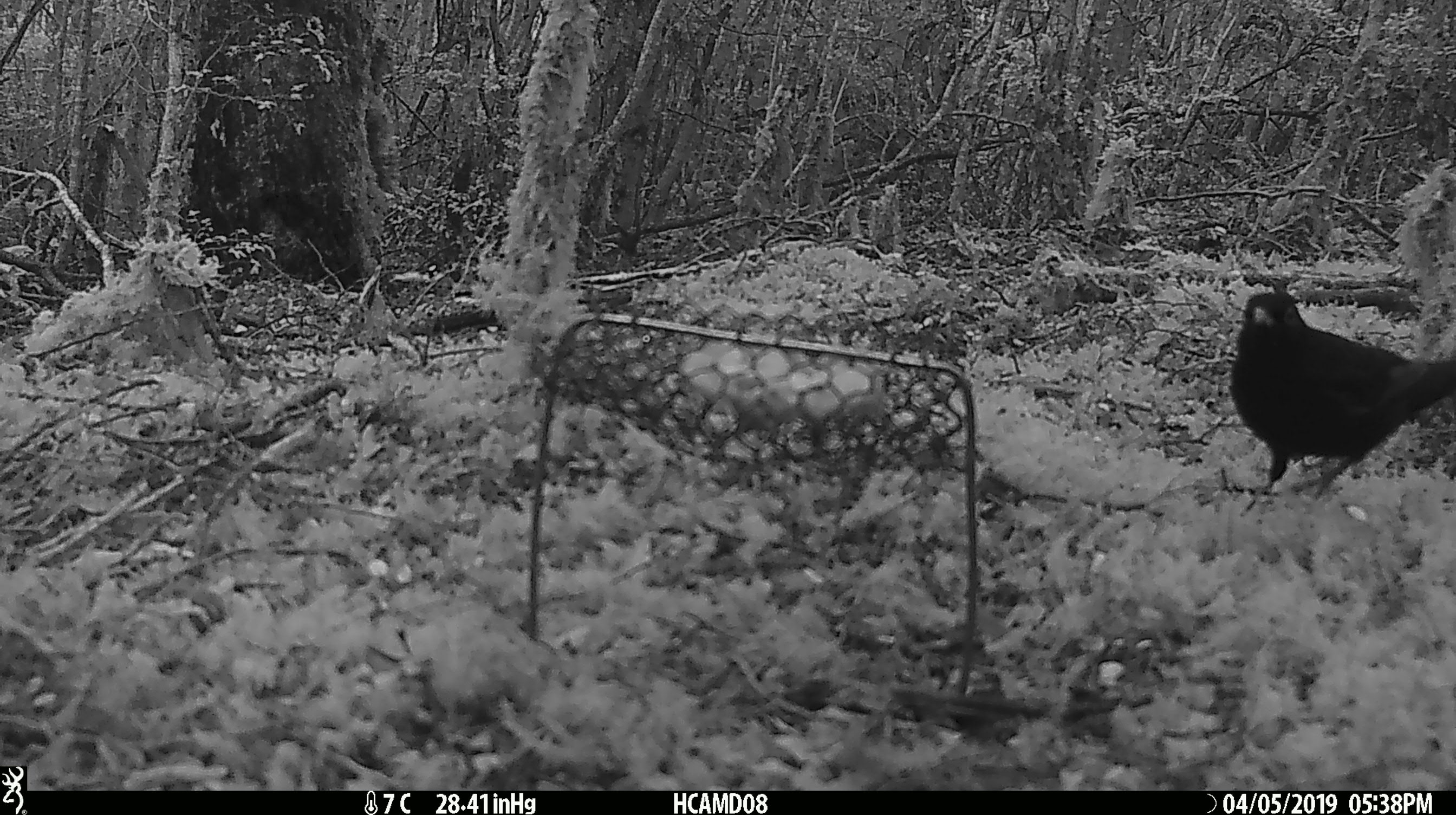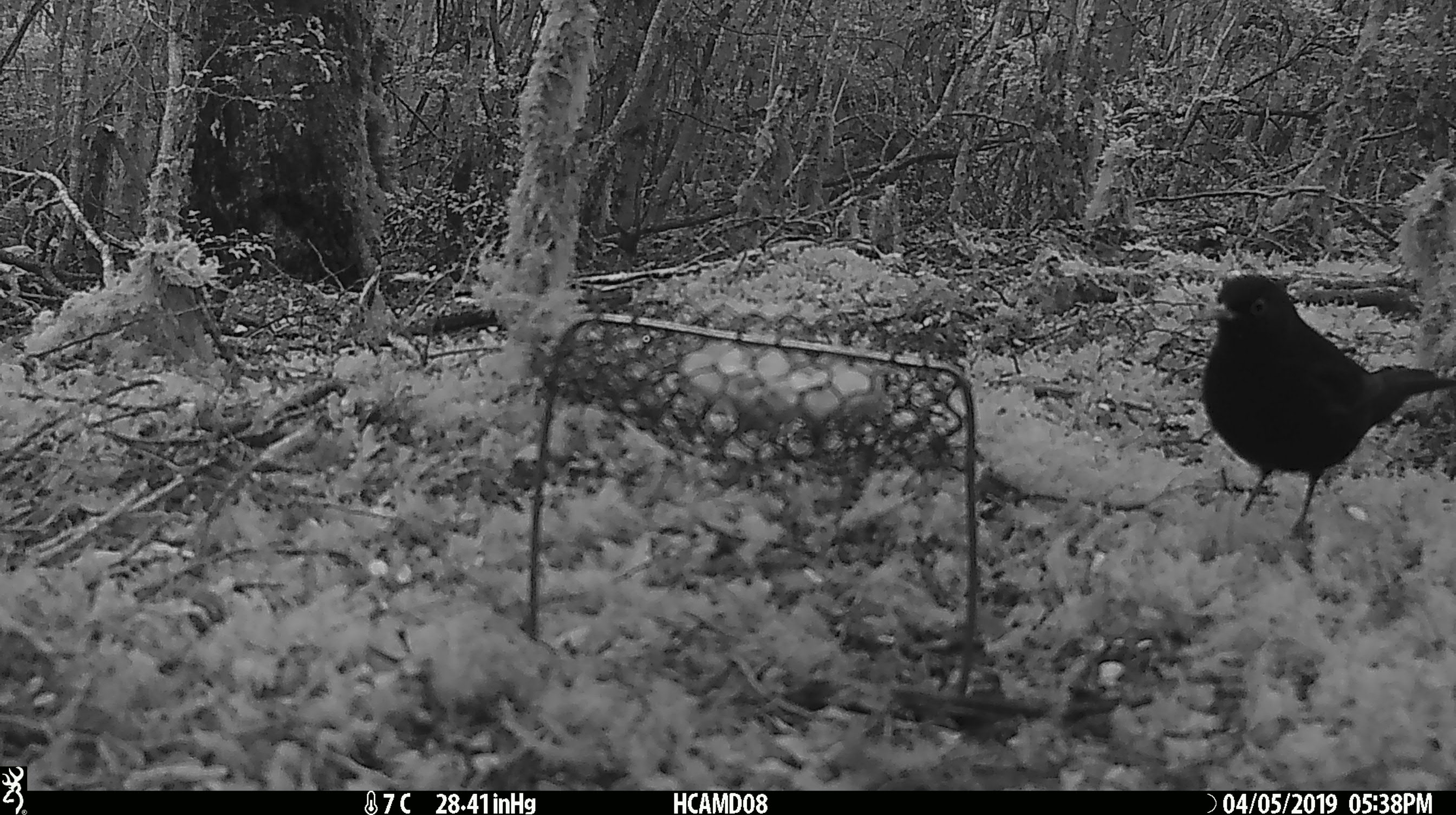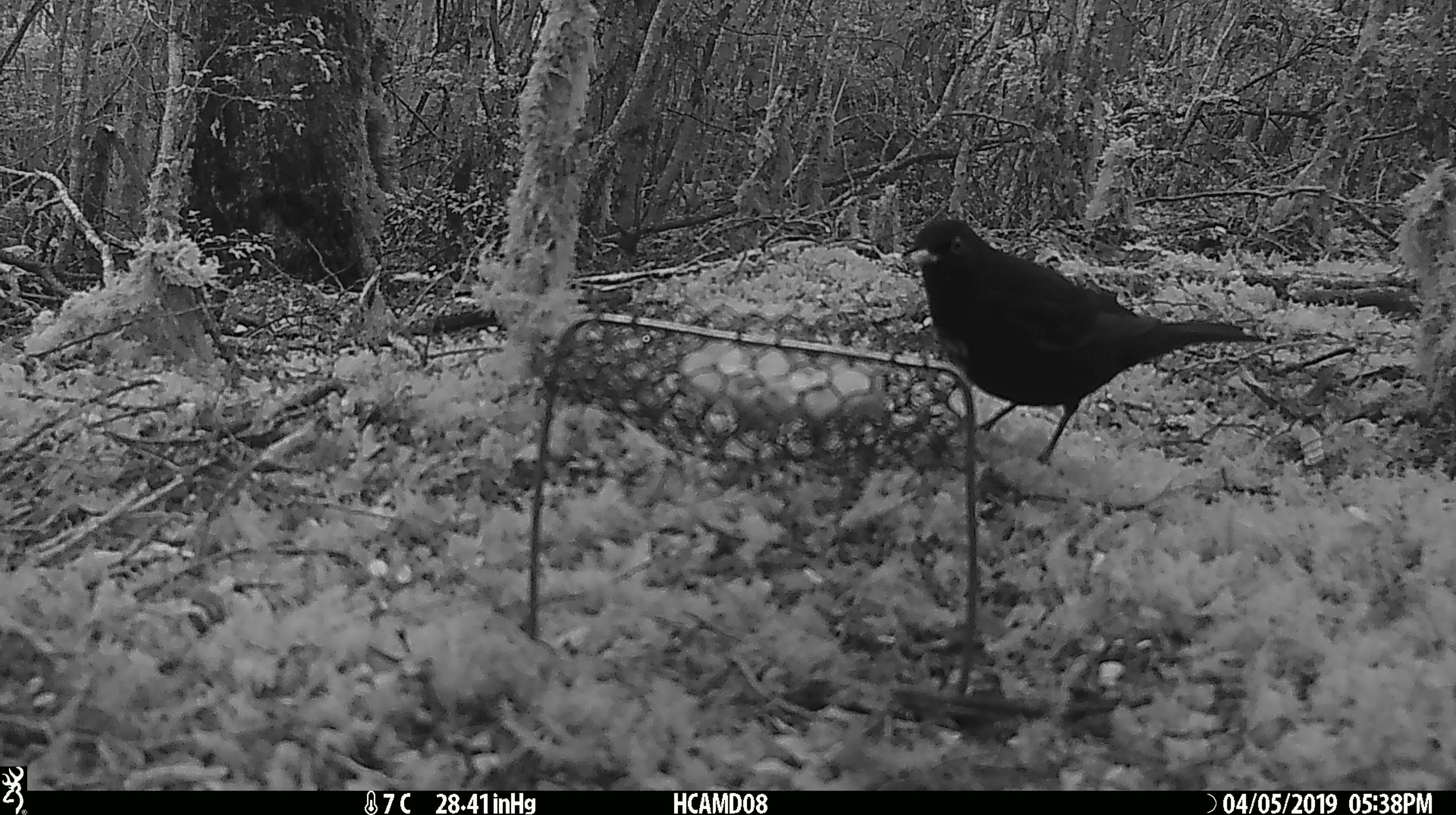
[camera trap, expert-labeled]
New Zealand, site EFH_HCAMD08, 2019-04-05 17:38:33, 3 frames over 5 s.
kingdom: Animalia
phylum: Chordata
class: Aves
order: Passeriformes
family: Turdidae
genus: Turdus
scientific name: Turdus merula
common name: eurasian blackbird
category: blackbird